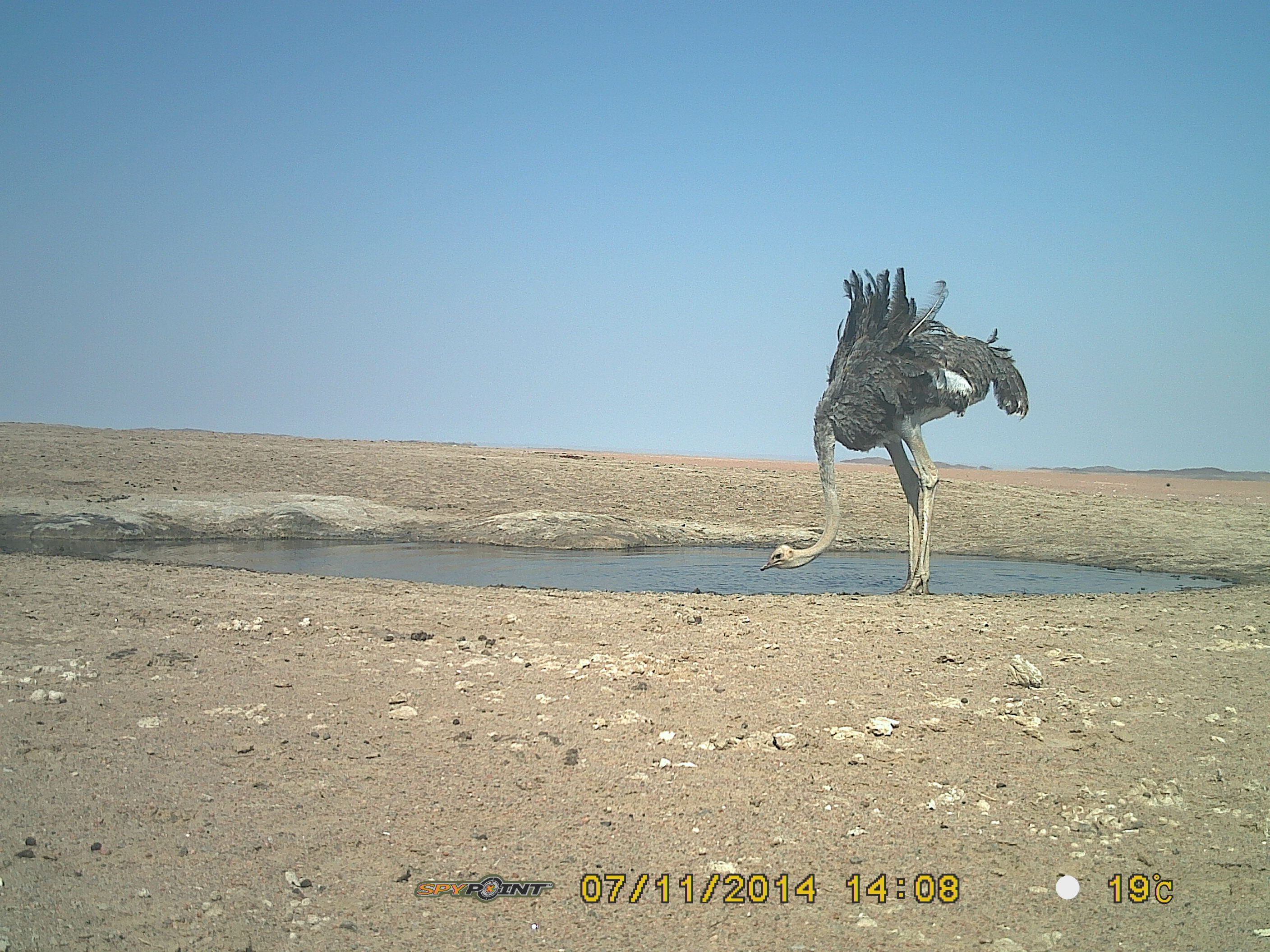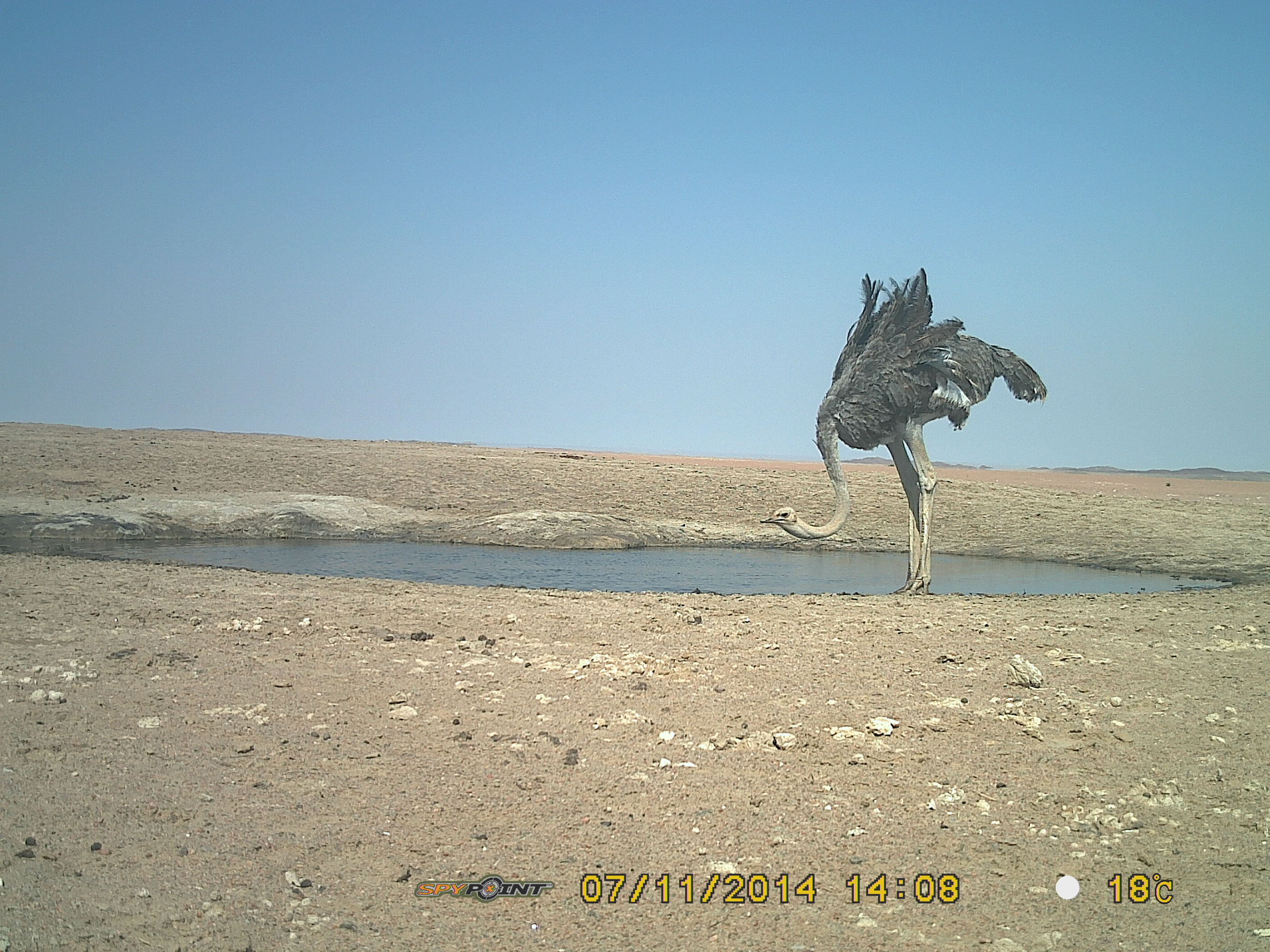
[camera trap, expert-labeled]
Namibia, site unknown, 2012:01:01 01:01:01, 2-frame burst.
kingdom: Animalia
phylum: Chordata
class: Aves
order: Struthioniformes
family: Struthionidae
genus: Struthio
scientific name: Struthio camelus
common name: common ostrich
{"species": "Struthio camelus (common ostrich)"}